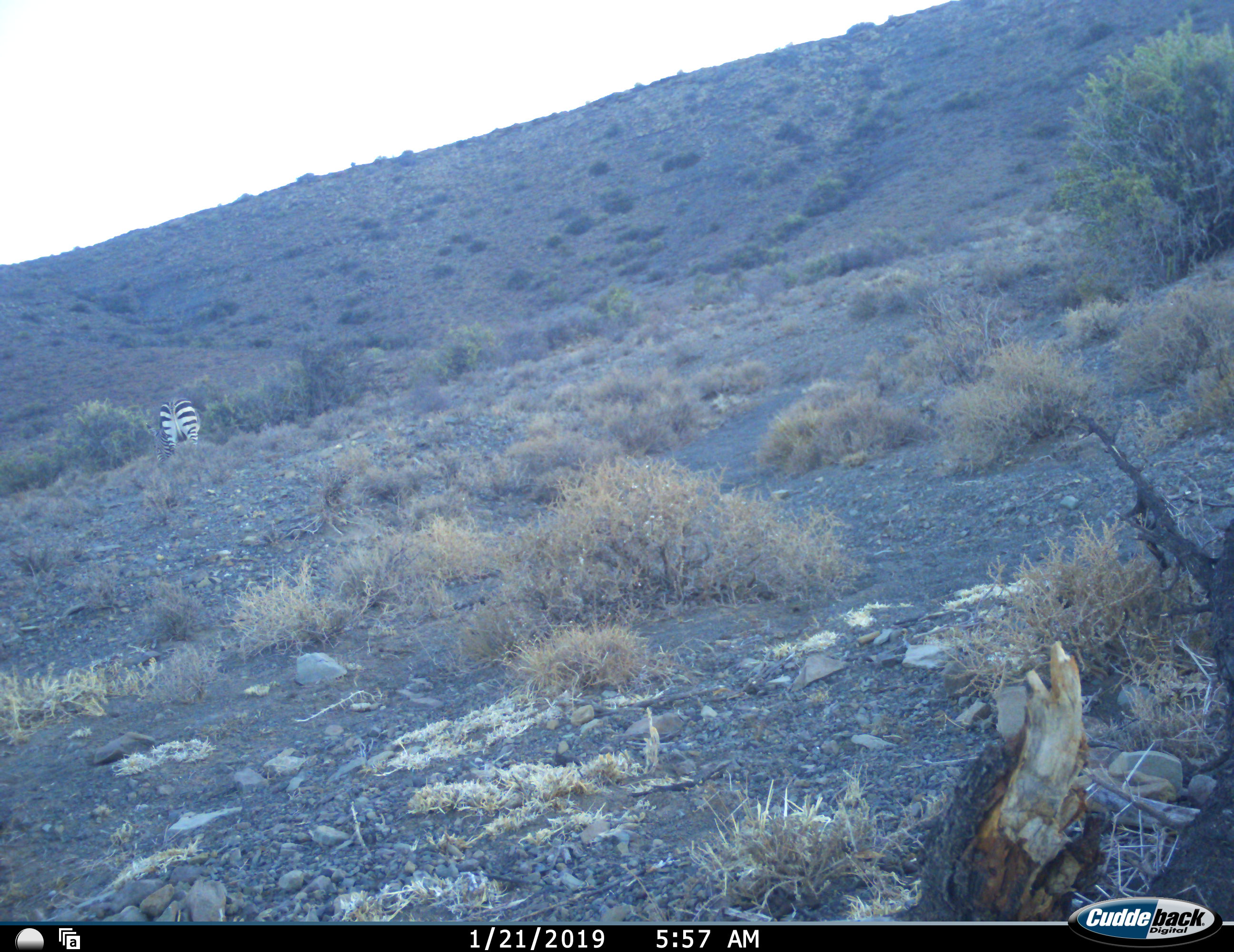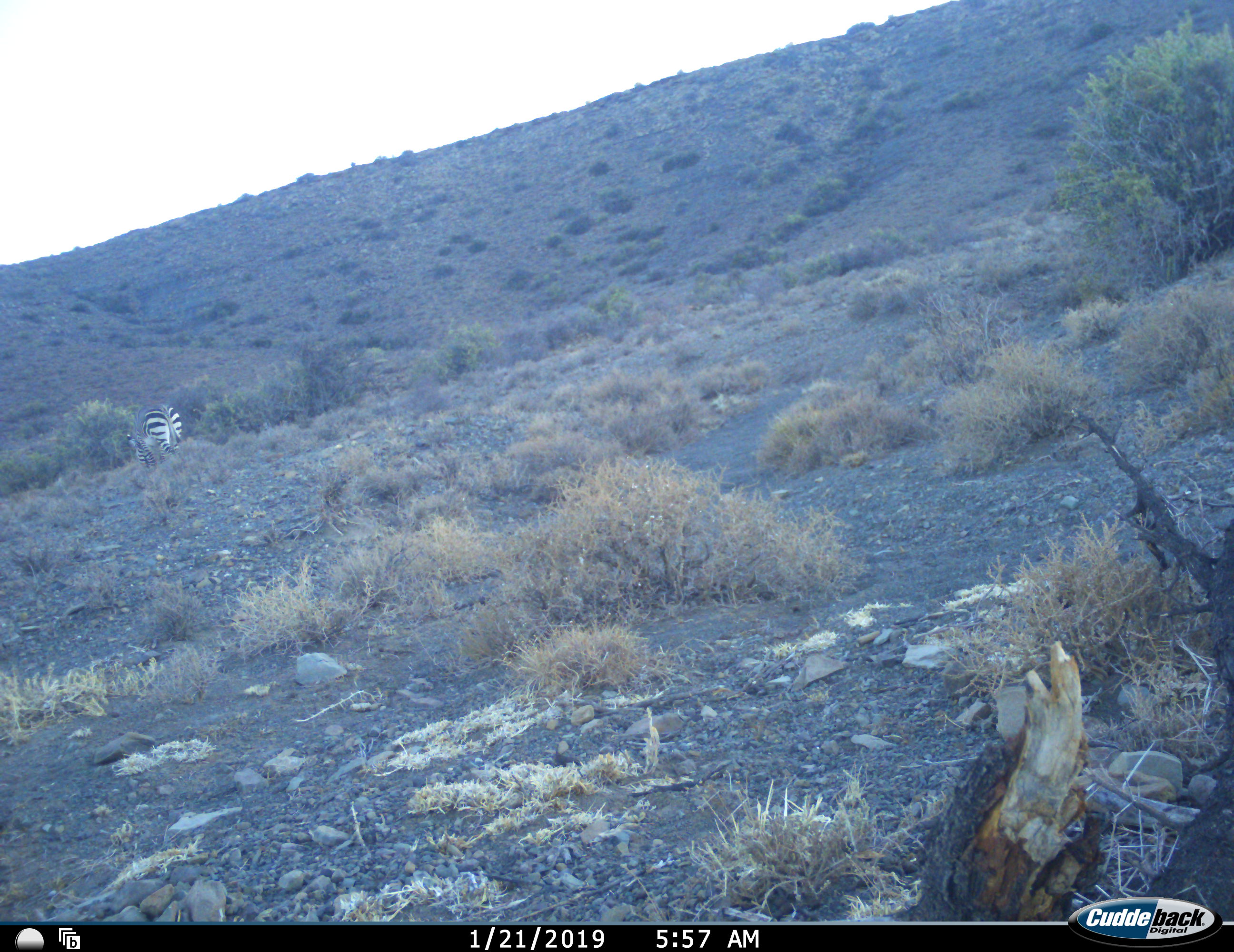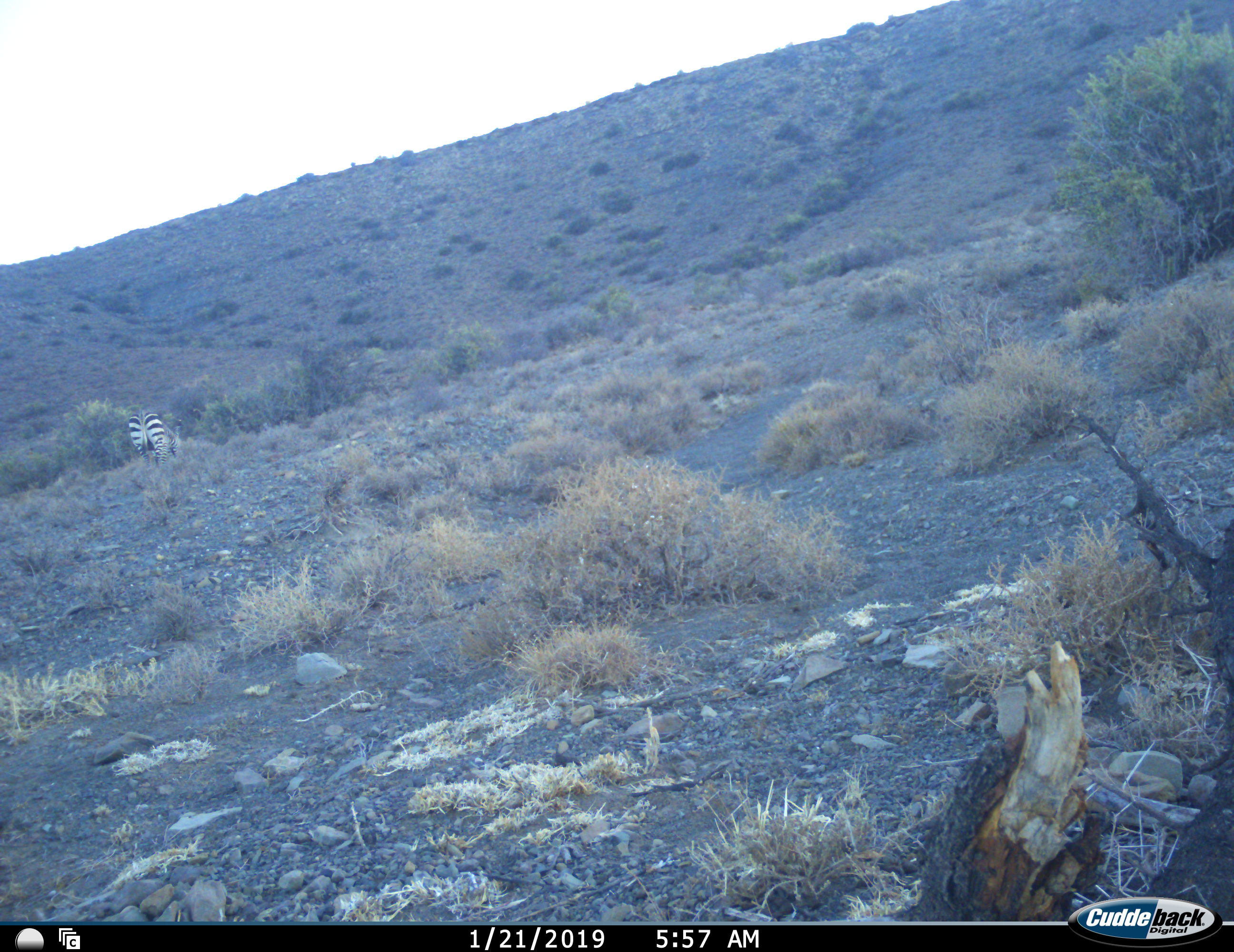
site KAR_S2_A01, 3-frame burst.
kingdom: Animalia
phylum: Chordata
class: Mammalia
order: Perissodactyla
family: Equidae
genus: Equus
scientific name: Equus zebra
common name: mountain zebra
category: zebramountain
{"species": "zebramountain (mountain zebra) (Equus zebra)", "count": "1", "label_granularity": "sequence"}